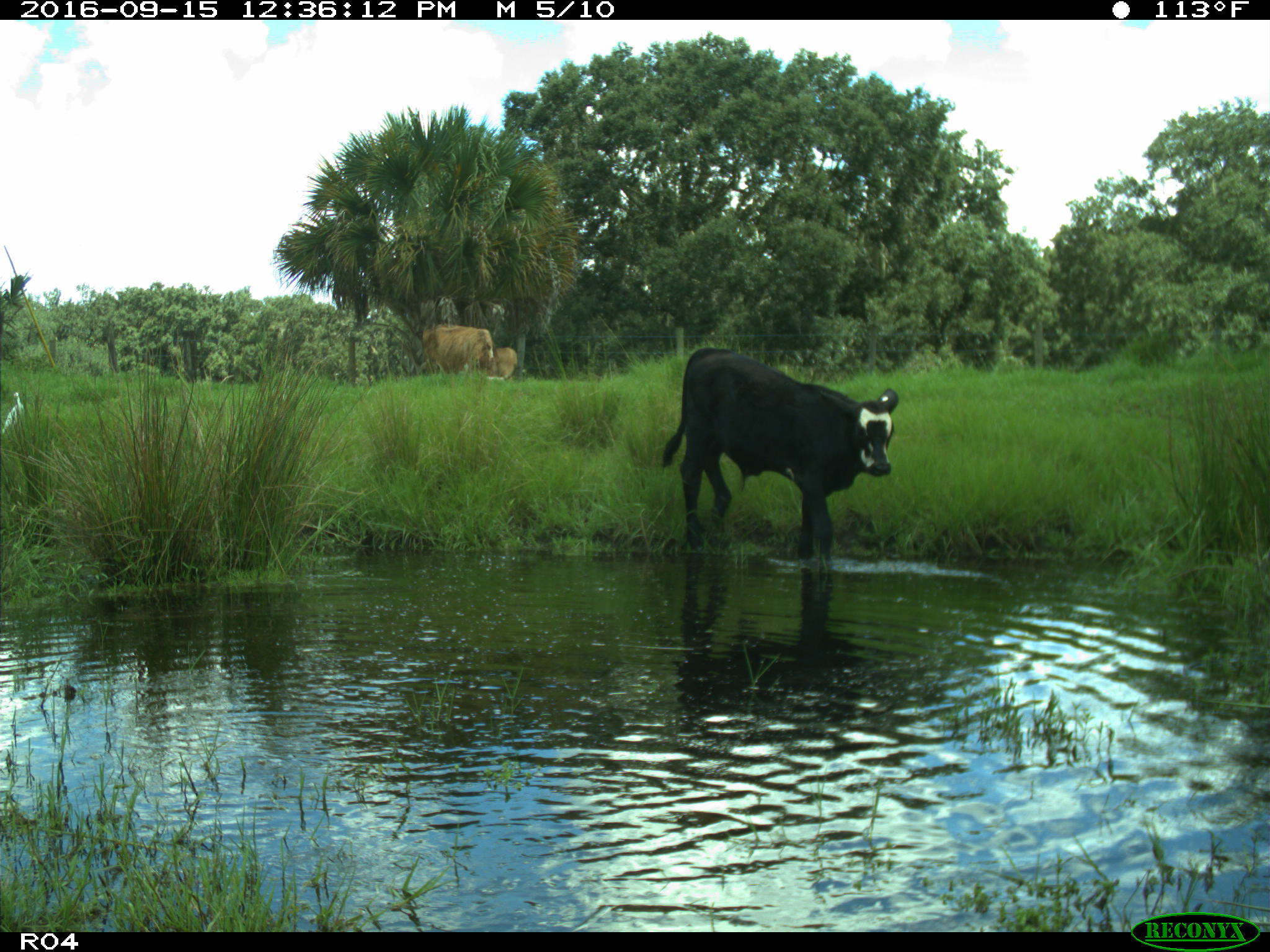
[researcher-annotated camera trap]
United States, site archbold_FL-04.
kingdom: Animalia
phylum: Chordata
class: Mammalia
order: Artiodactyla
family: Bovidae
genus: Bos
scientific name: Bos taurus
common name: domestic cow